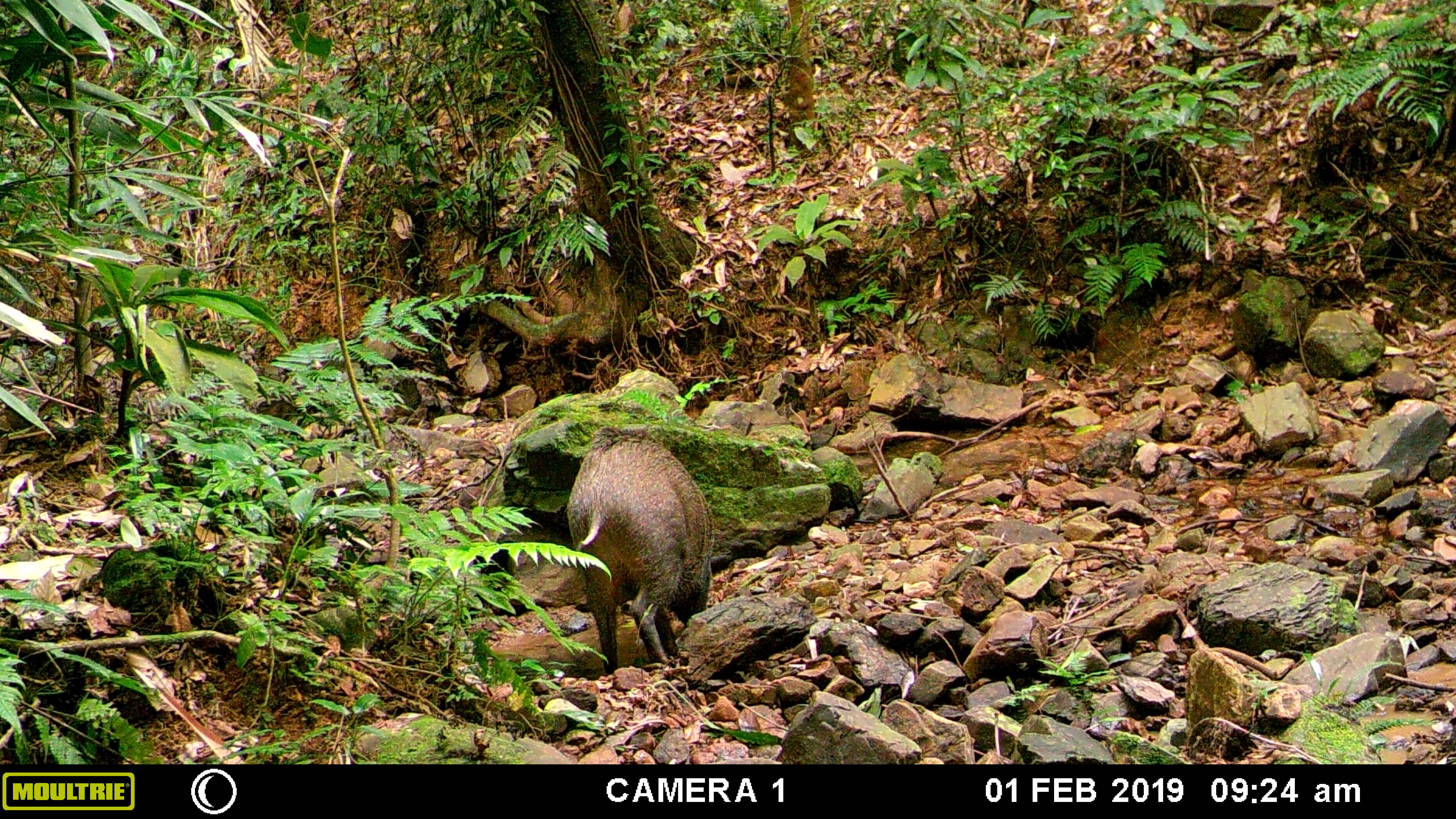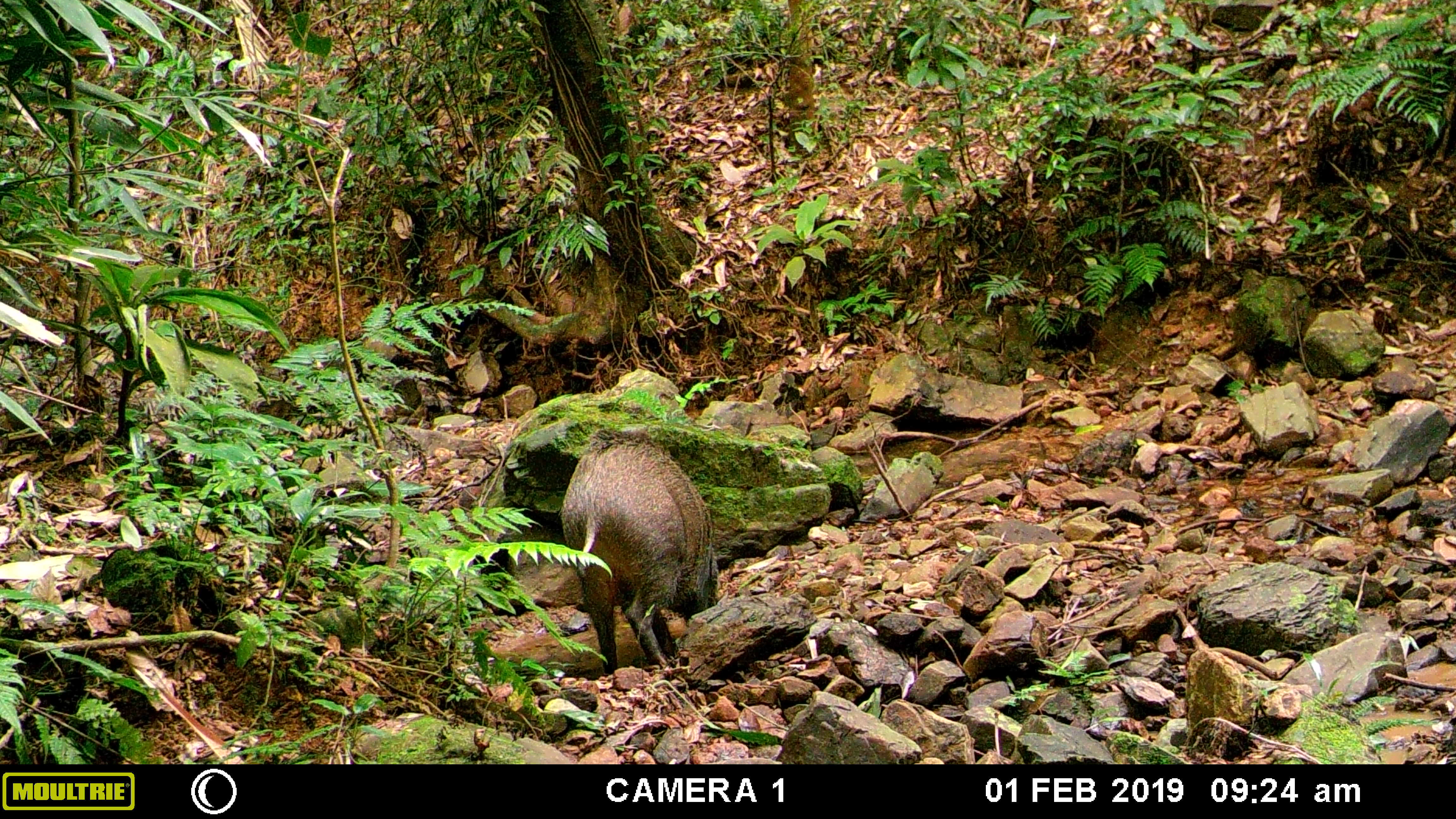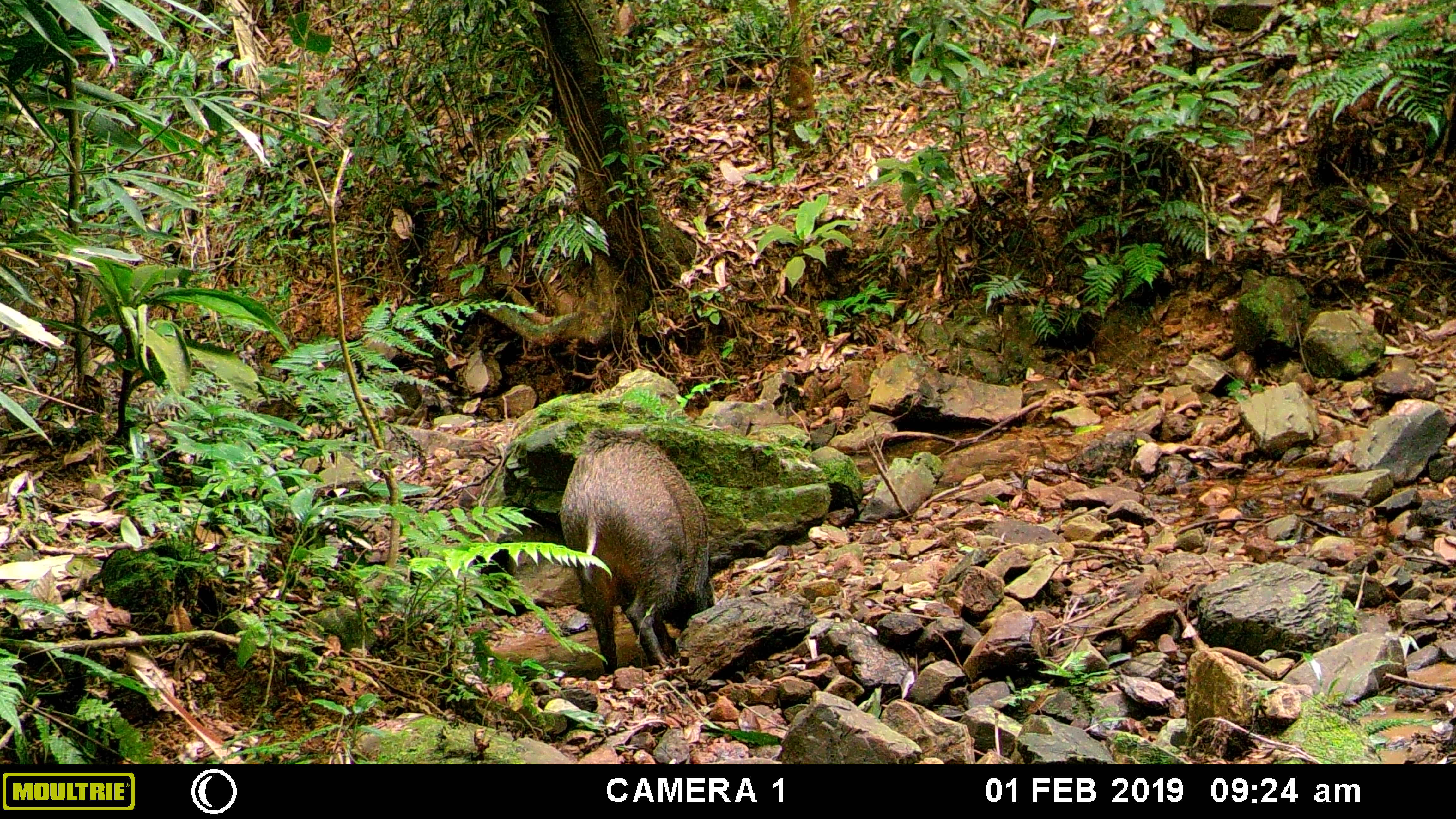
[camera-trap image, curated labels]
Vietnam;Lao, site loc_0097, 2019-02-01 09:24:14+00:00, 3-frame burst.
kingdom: Animalia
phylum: Chordata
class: Mammalia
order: Artiodactyla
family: Suidae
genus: Sus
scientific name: Sus scrofa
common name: eurasian wild pig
Eurasian wild pig (Sus scrofa). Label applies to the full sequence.